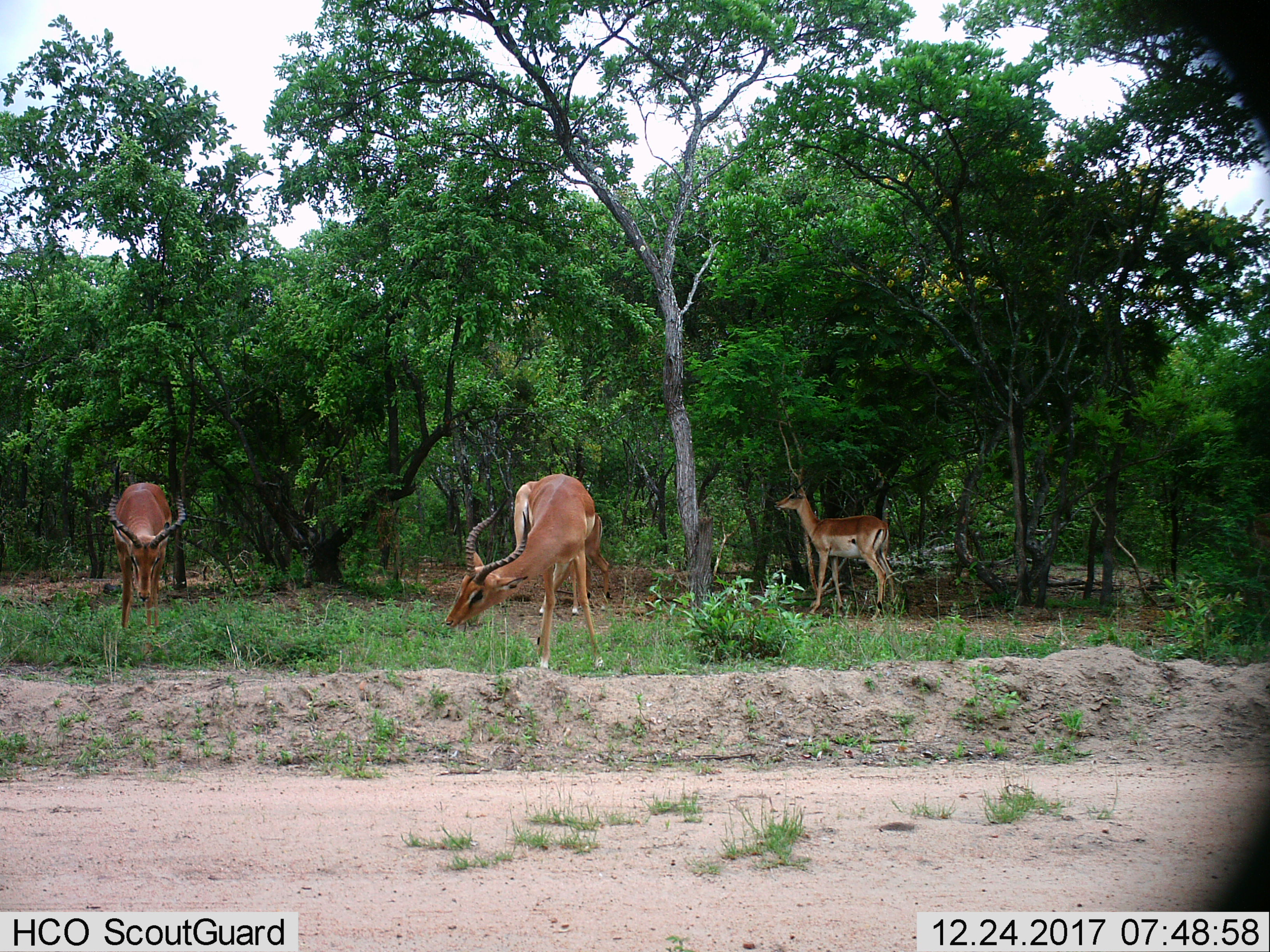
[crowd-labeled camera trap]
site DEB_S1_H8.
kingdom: Animalia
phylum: Chordata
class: Mammalia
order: Artiodactyla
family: Bovidae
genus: Aepyceros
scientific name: Aepyceros melampus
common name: impala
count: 3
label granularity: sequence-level